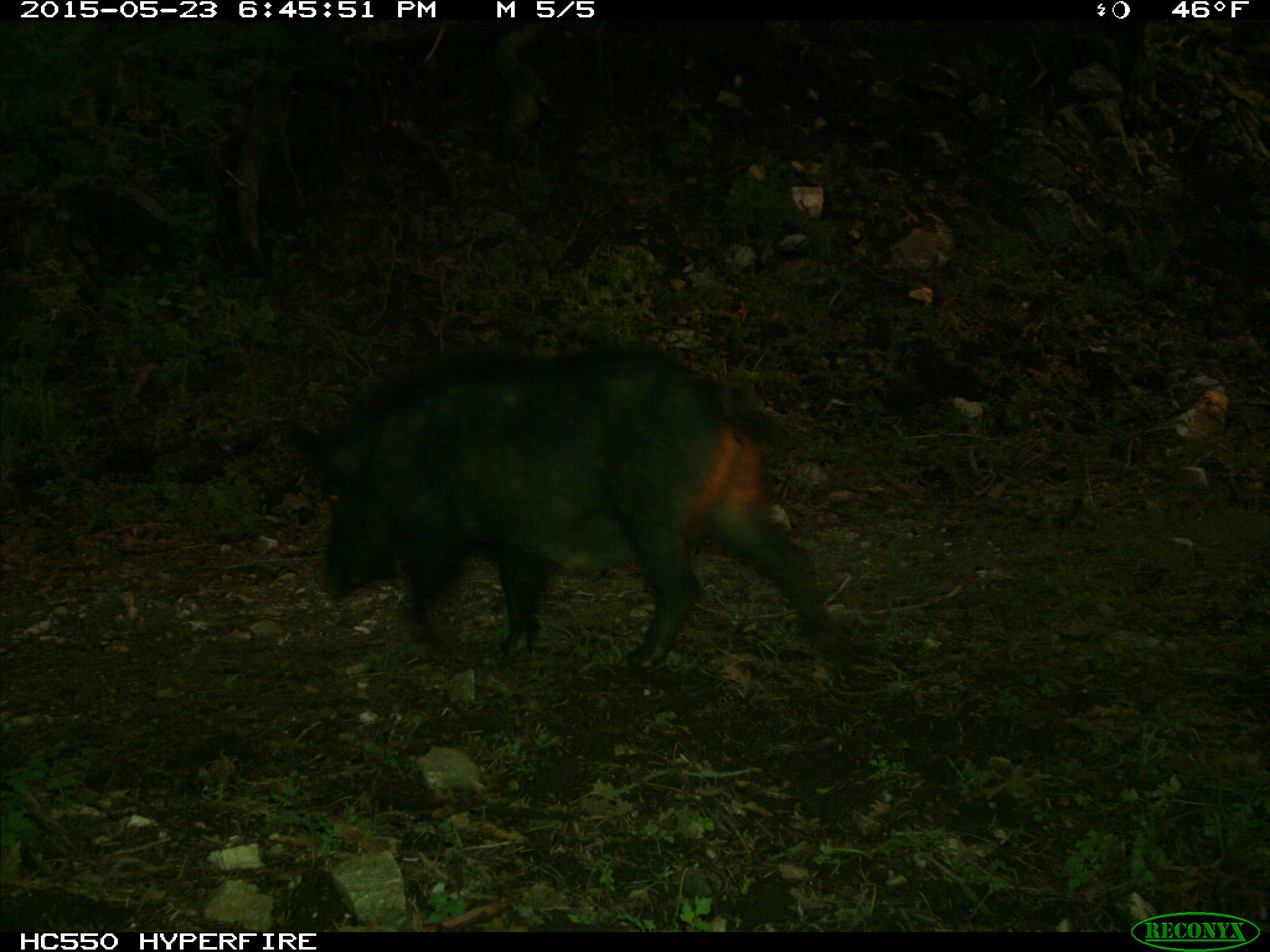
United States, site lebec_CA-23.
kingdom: Animalia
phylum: Chordata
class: Mammalia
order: Artiodactyla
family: Suidae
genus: Sus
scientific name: Sus scrofa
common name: wild boar